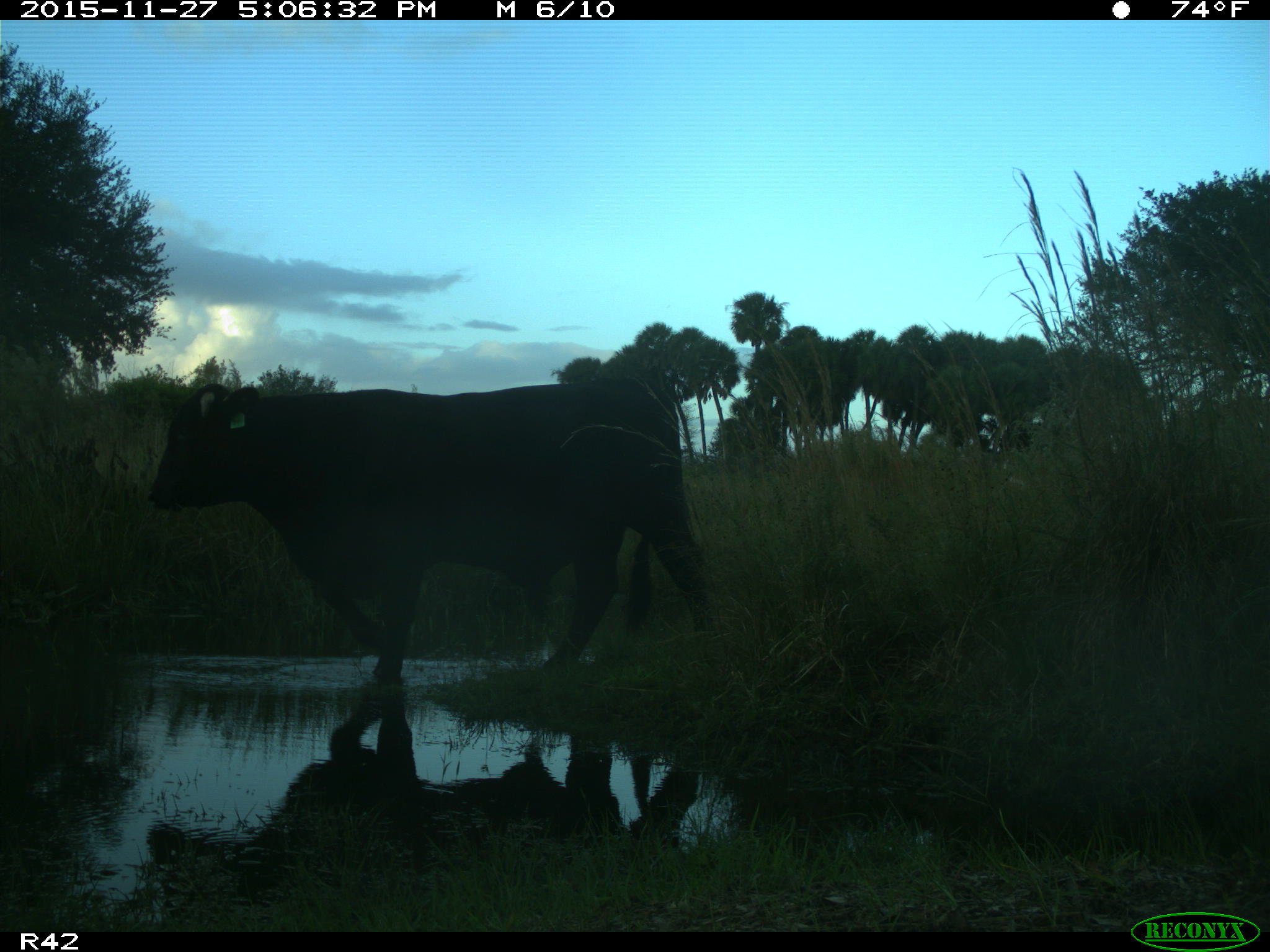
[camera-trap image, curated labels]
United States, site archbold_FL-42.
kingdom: Animalia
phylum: Chordata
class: Mammalia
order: Artiodactyla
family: Bovidae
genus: Bos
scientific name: Bos taurus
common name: domestic cow